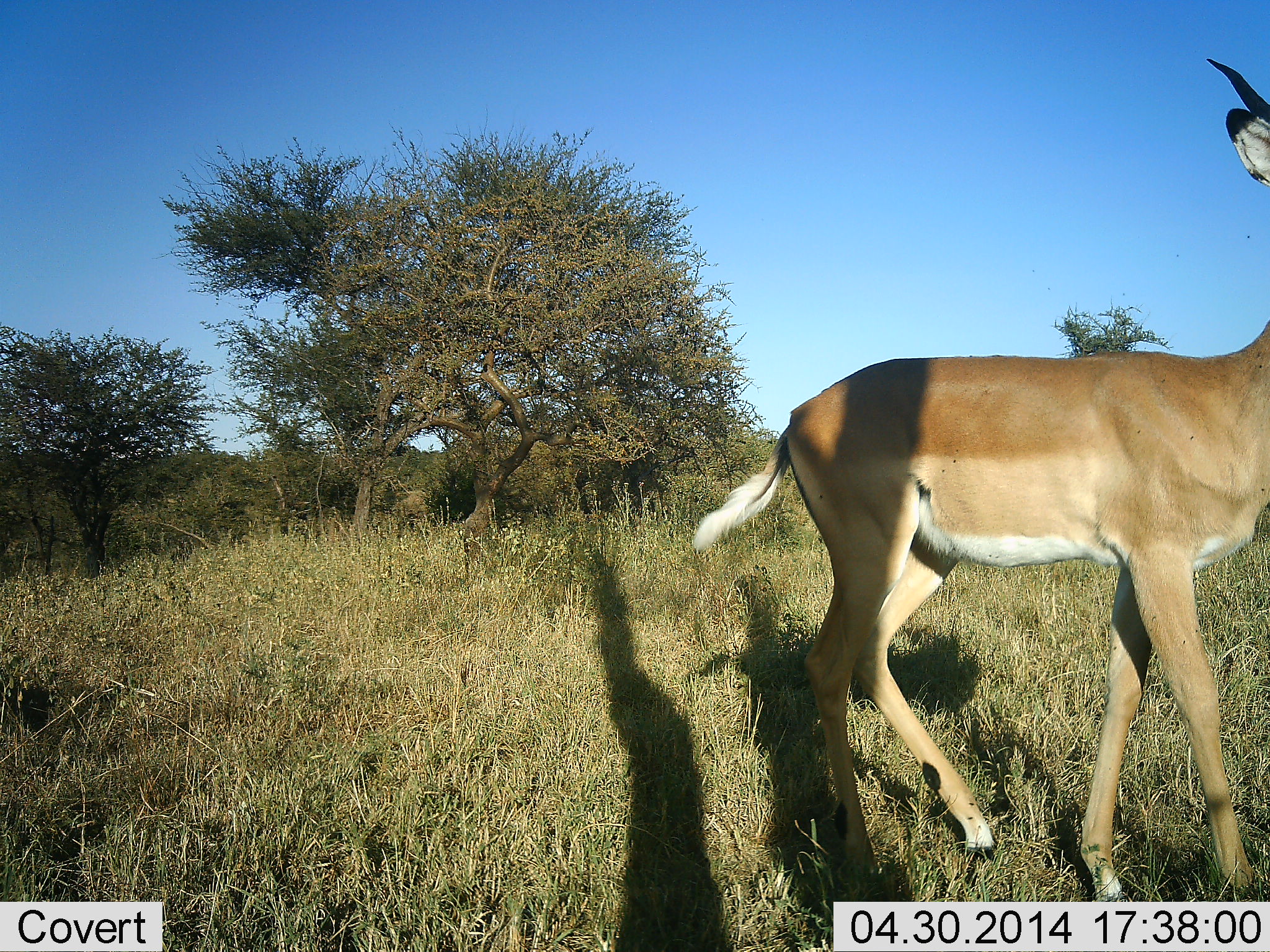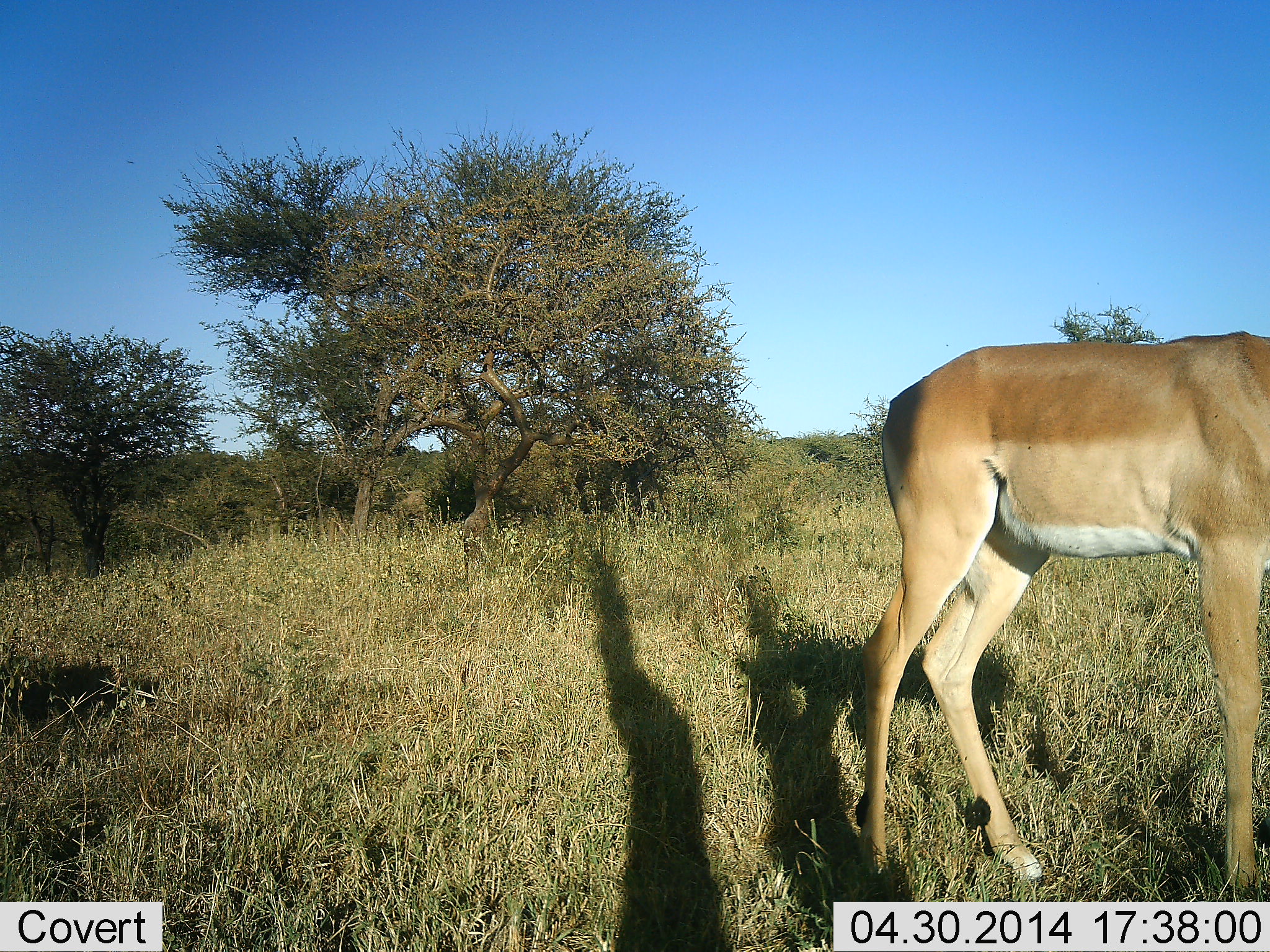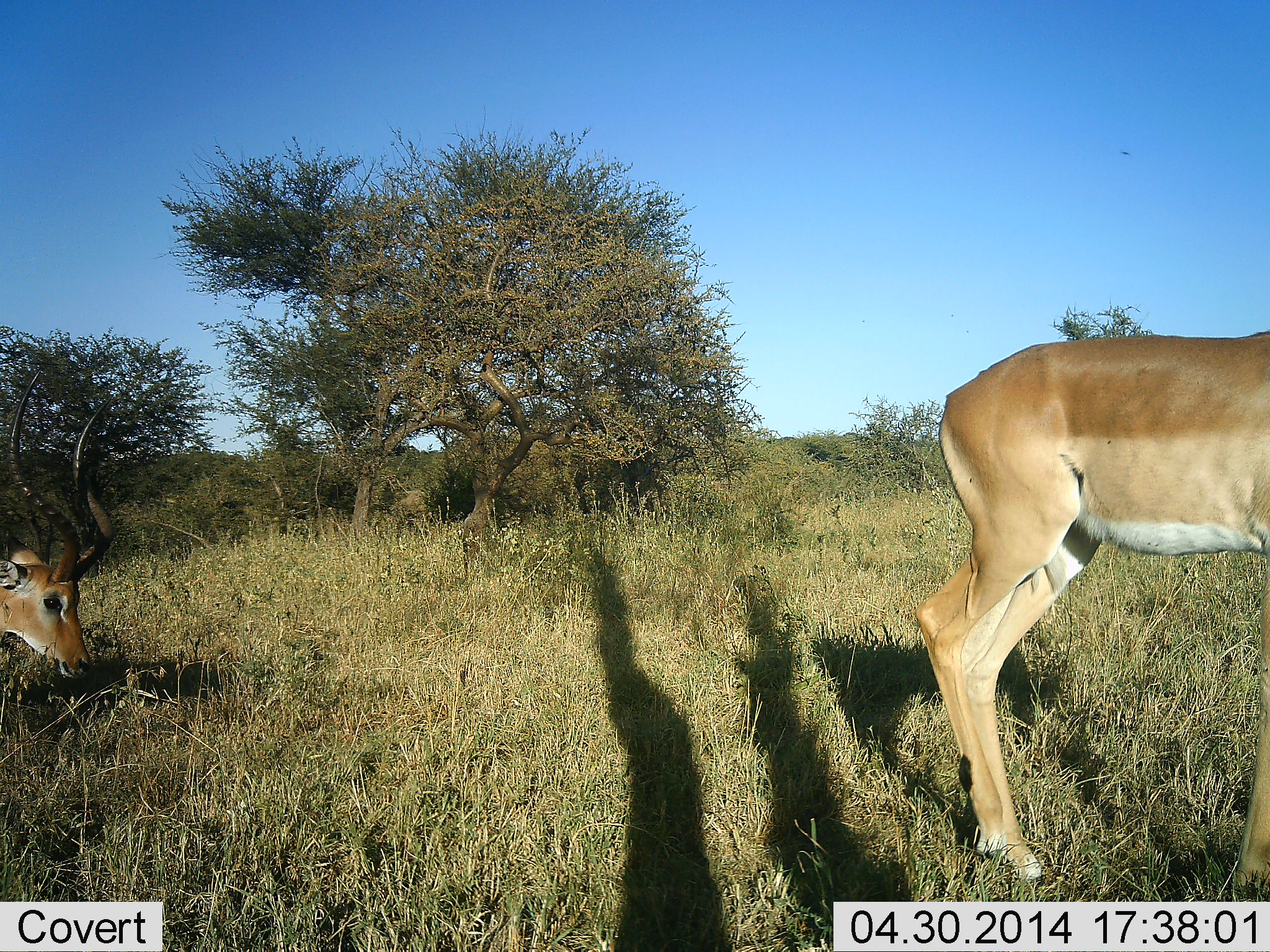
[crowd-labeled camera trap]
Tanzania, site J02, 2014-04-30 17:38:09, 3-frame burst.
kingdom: Animalia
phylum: Chordata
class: Mammalia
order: Artiodactyla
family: Bovidae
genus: Aepyceros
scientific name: Aepyceros melampus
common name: impala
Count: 2.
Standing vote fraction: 30%.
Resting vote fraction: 0%.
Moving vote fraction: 80%.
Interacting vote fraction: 0%.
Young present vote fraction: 0%.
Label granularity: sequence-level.